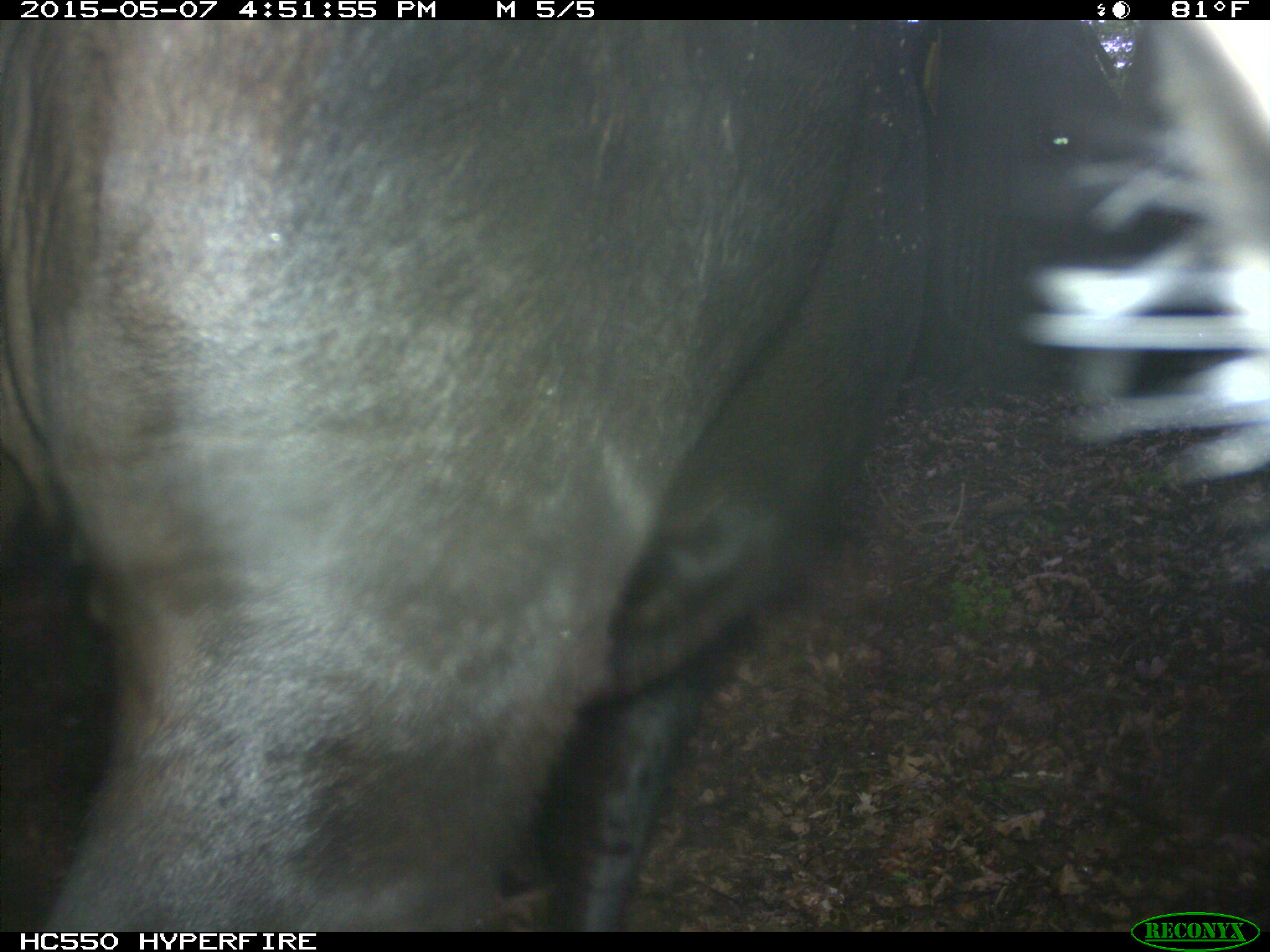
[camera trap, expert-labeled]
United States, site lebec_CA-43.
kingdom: Animalia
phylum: Chordata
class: Mammalia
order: Artiodactyla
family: Bovidae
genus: Bos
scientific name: Bos taurus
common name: domestic cow